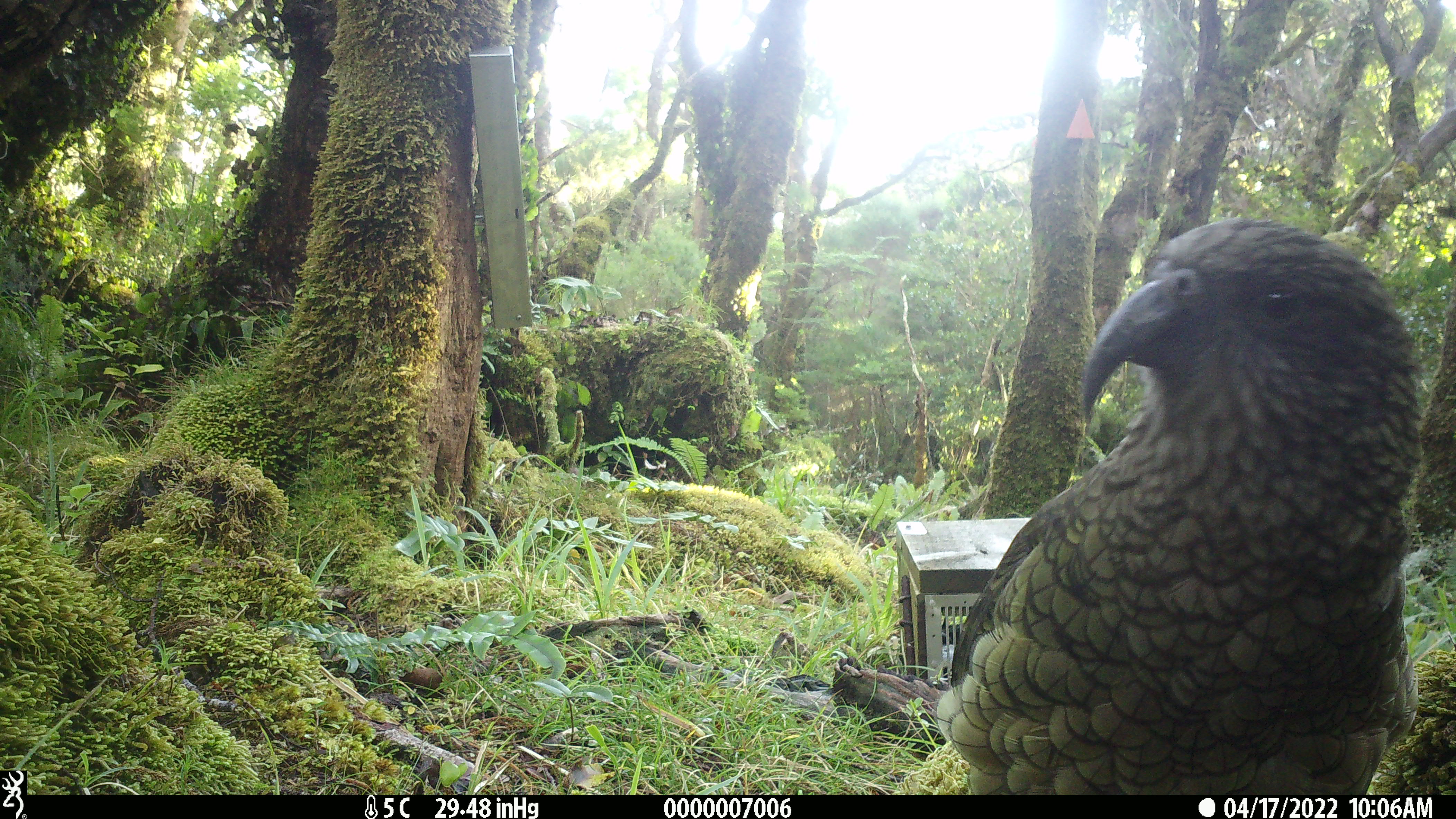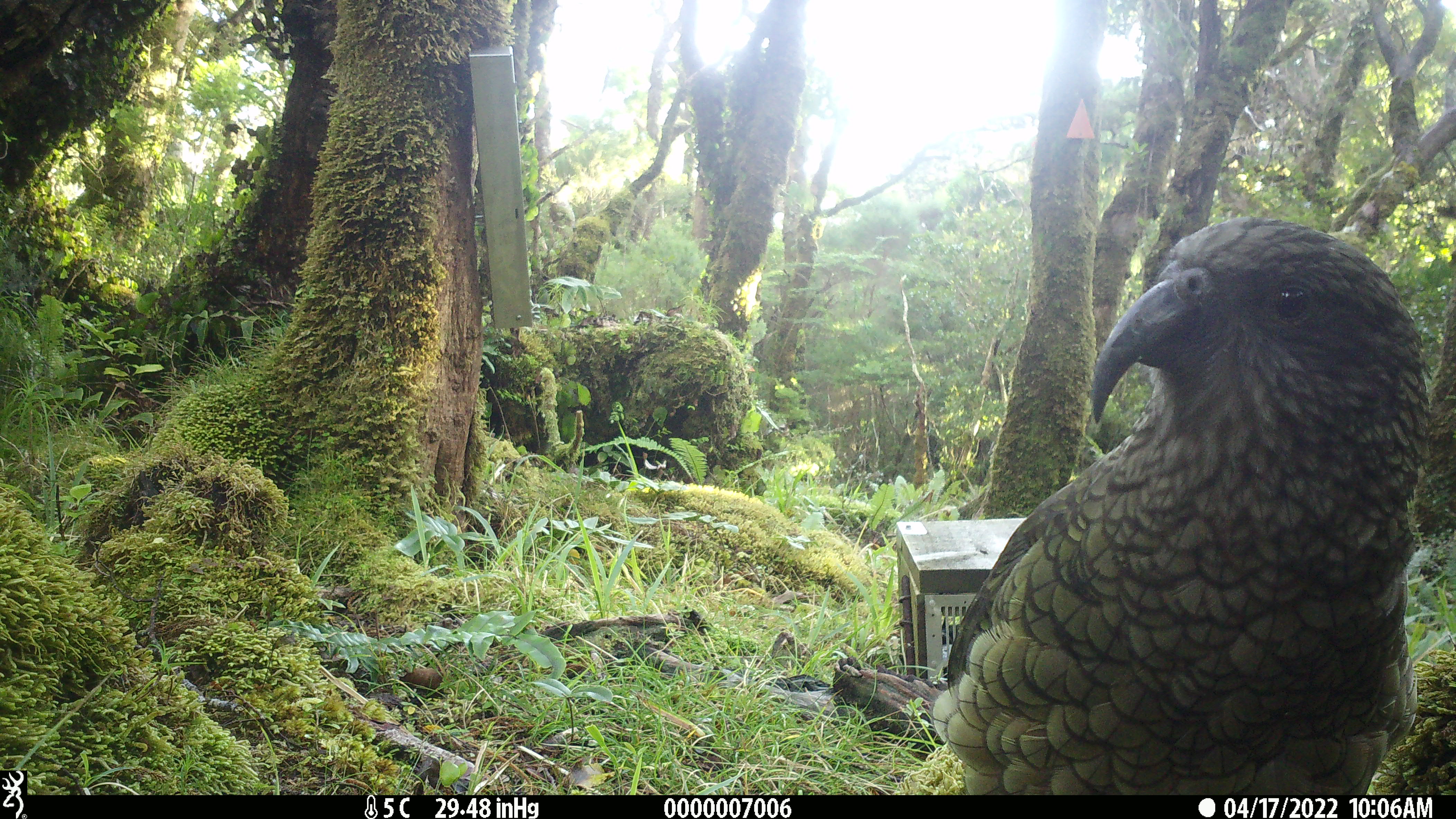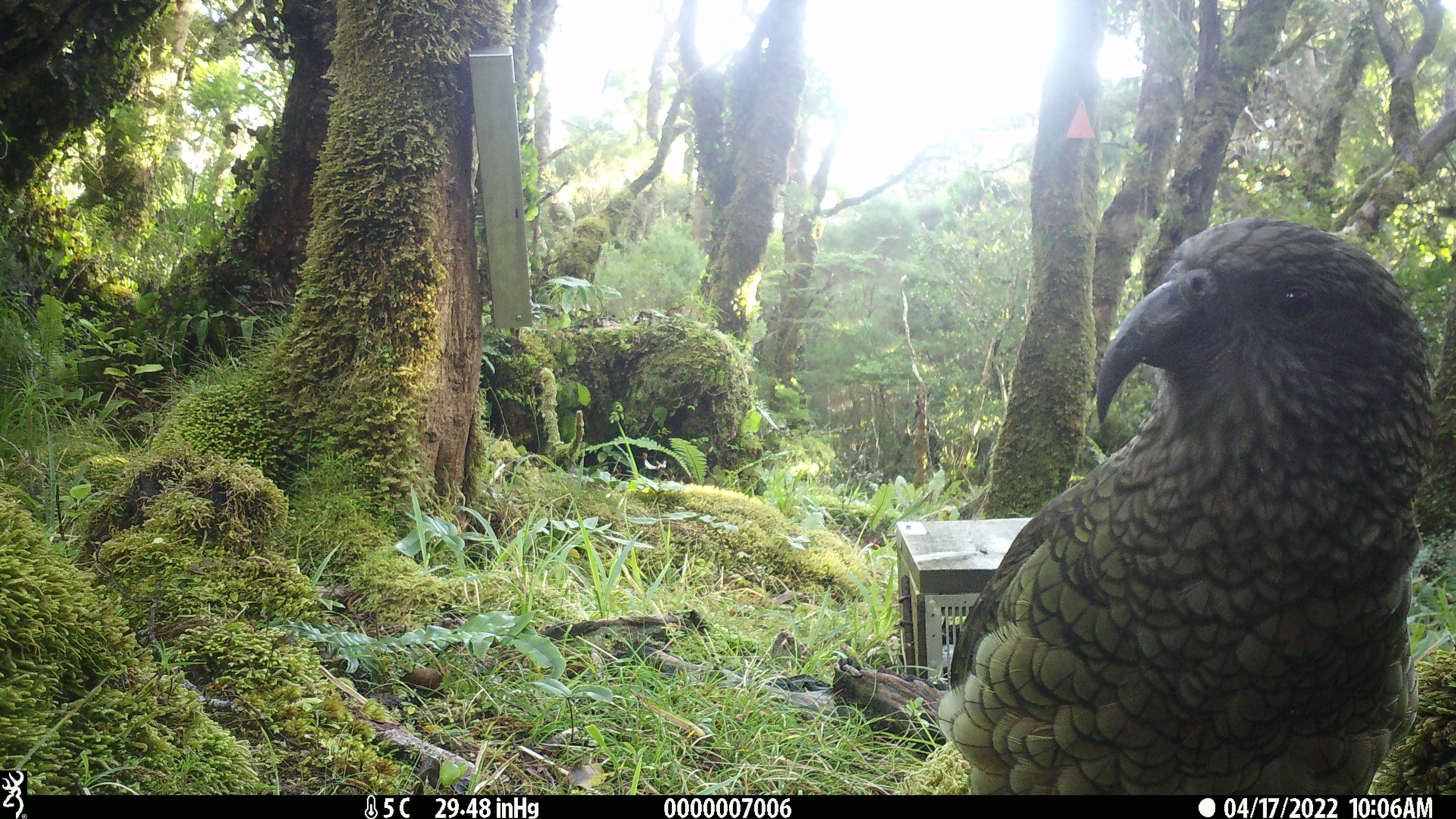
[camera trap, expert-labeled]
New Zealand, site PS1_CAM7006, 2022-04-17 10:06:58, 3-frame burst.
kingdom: Animalia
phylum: Chordata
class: Aves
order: Psittaciformes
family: Strigopidae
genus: Nestor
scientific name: Nestor notabilis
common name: kea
Kea (Nestor notabilis).